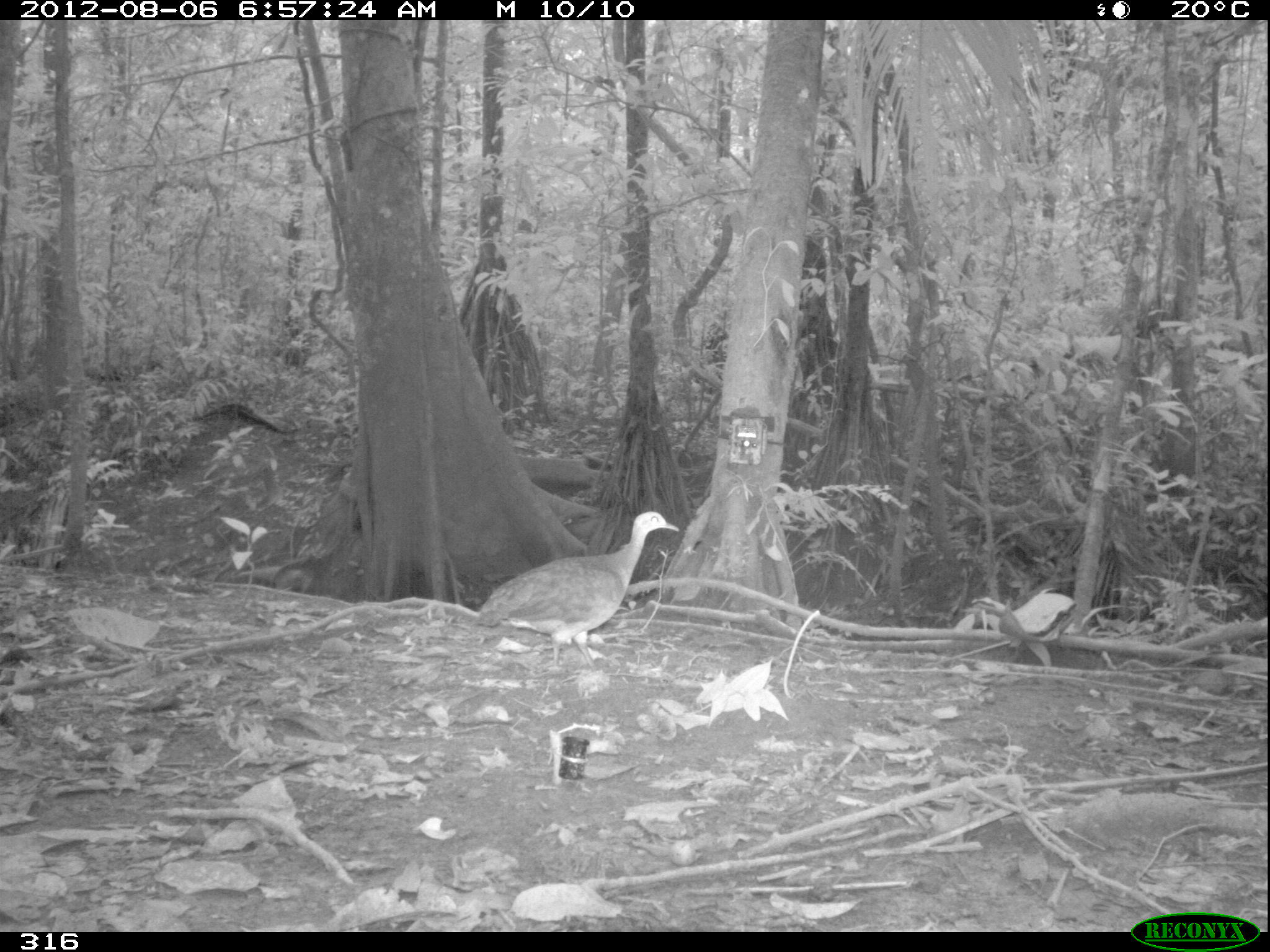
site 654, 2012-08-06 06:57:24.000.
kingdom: Animalia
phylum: Chordata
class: Aves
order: Galliformes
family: Phasianidae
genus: Alectoris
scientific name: Alectoris rufa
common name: red-legged partridge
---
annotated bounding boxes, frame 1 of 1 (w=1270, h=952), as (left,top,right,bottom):
alectoris rufa: (469,511,679,672)